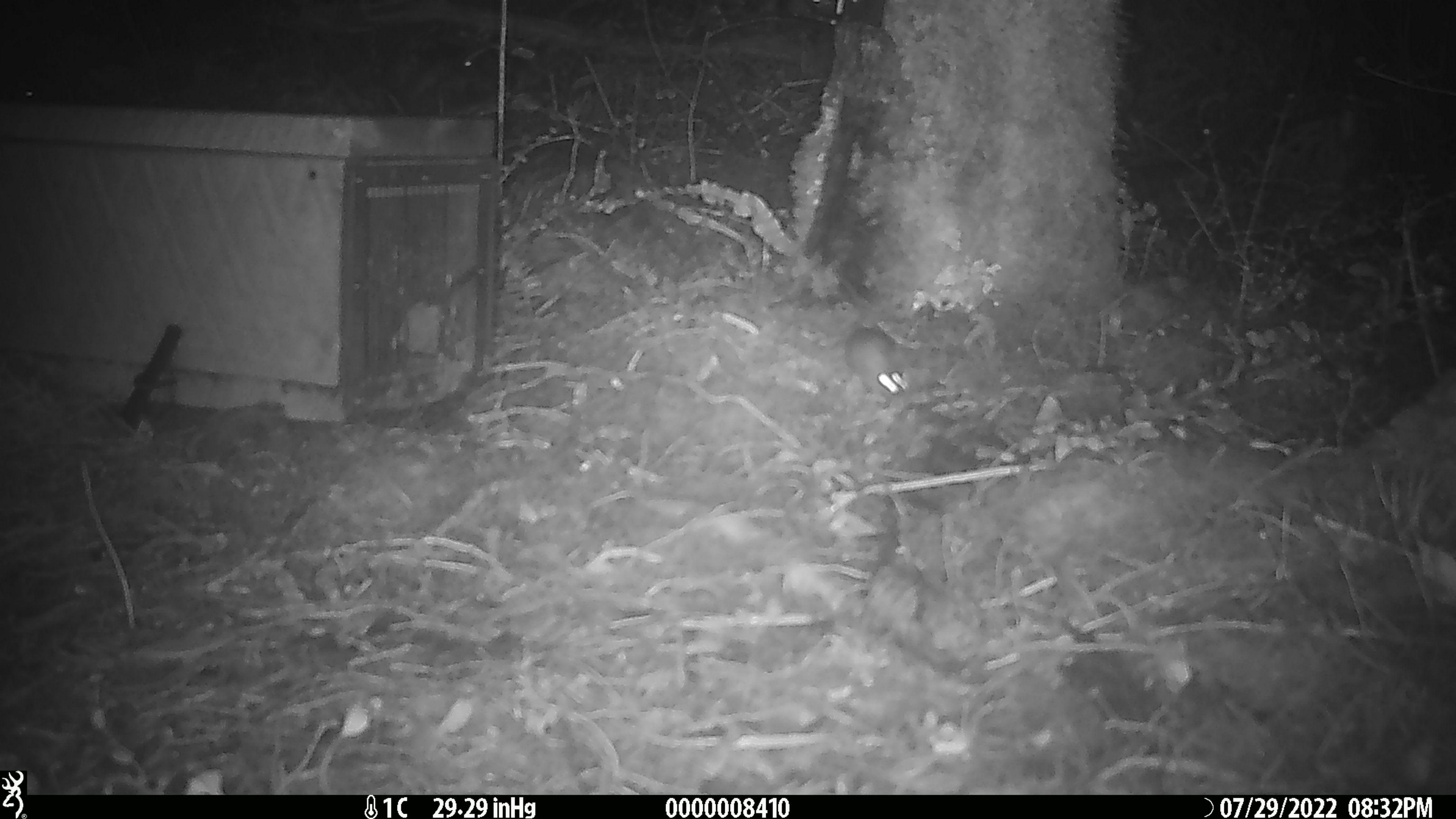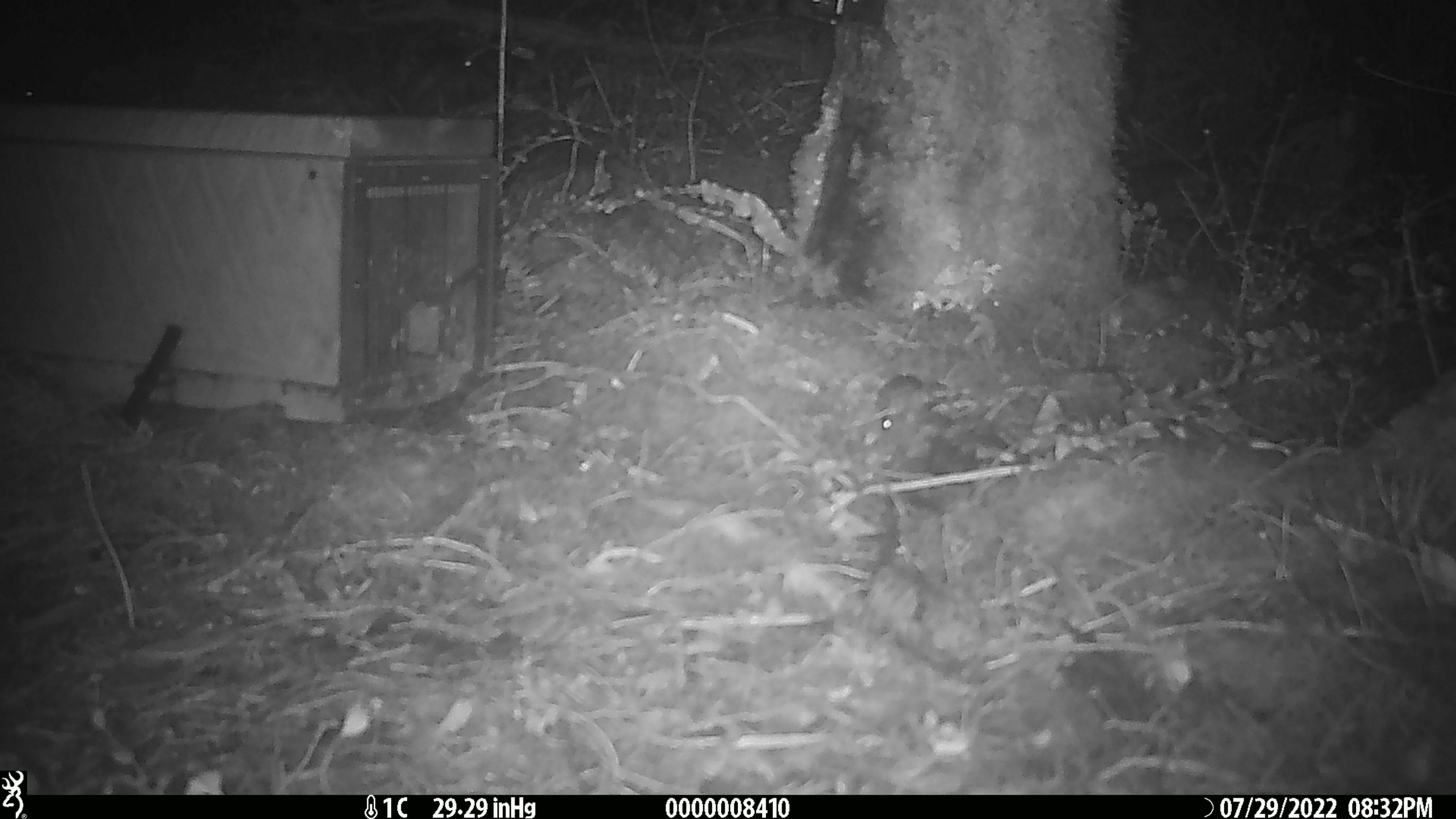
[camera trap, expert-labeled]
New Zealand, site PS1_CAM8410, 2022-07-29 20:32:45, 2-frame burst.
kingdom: Animalia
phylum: Chordata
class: Mammalia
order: Rodentia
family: Muridae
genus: Mus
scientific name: Mus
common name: mouse